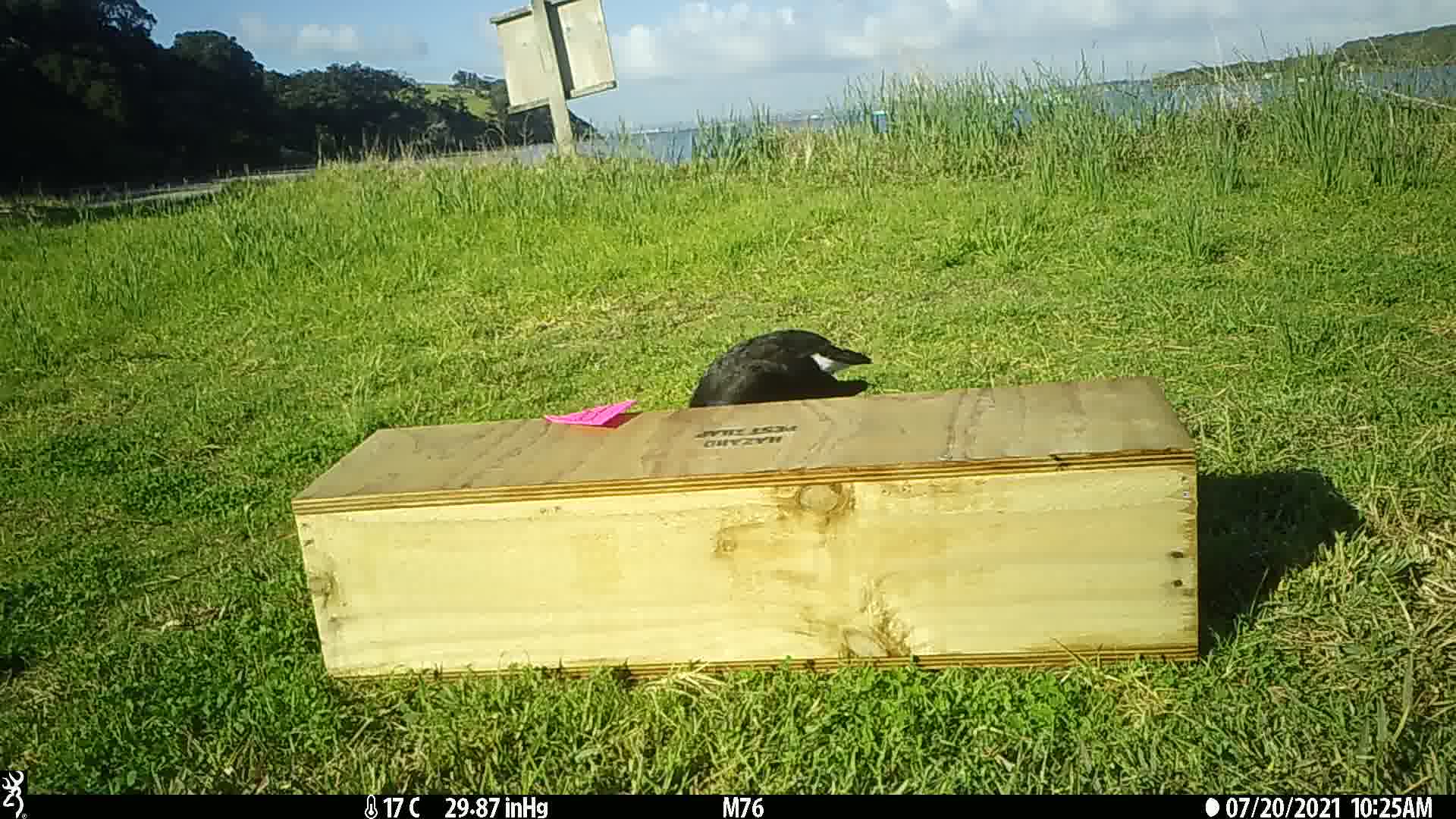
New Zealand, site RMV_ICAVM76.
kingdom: Animalia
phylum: Chordata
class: Aves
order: Gruiformes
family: Rallidae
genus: Porphyrio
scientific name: Porphyrio melanotus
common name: australasian swamphen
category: pukeko